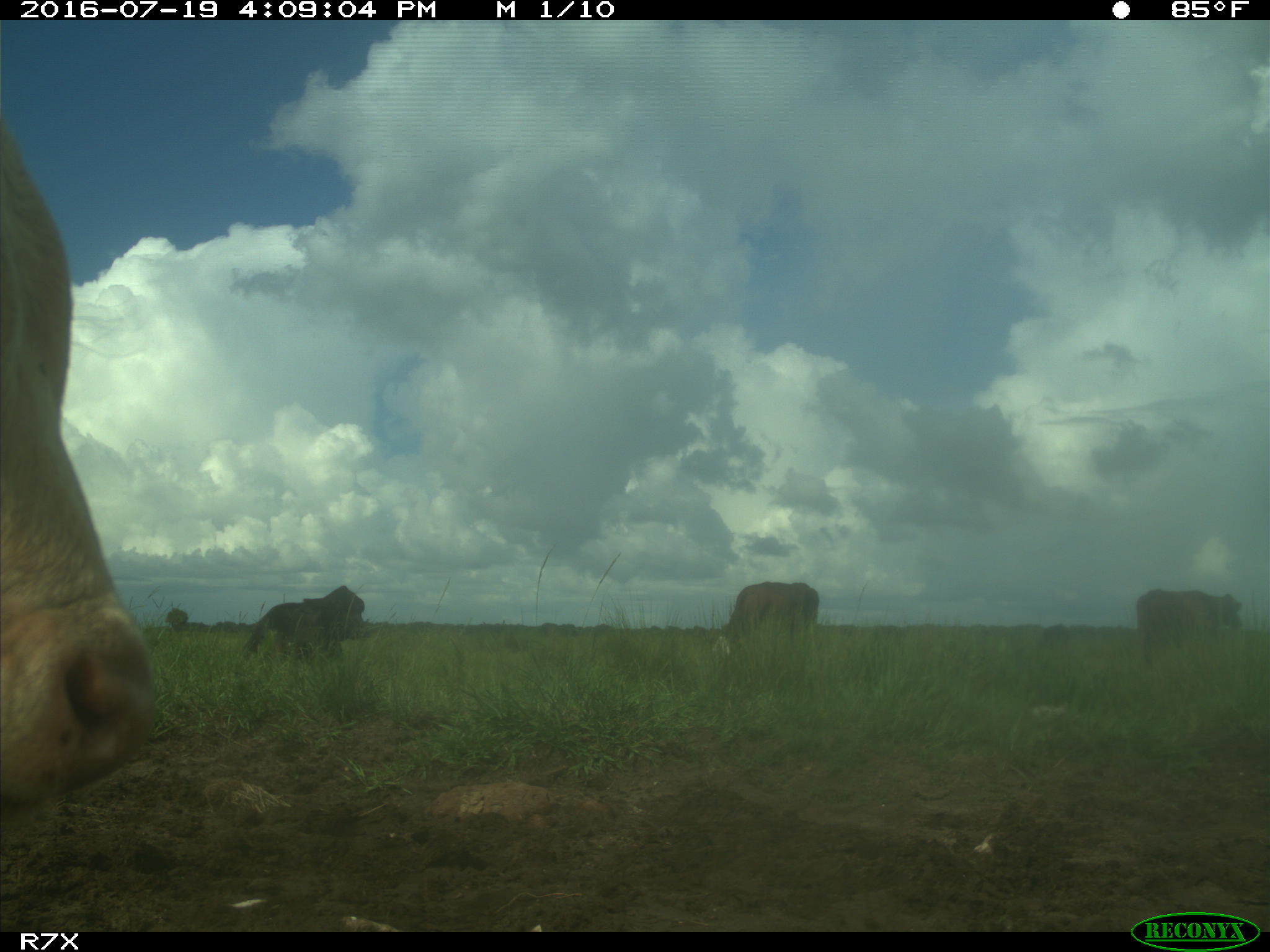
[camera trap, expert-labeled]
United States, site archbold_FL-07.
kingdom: Animalia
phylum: Chordata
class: Mammalia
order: Artiodactyla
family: Bovidae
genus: Bos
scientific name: Bos taurus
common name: domestic cow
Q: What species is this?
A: Bos taurus (domestic cow).